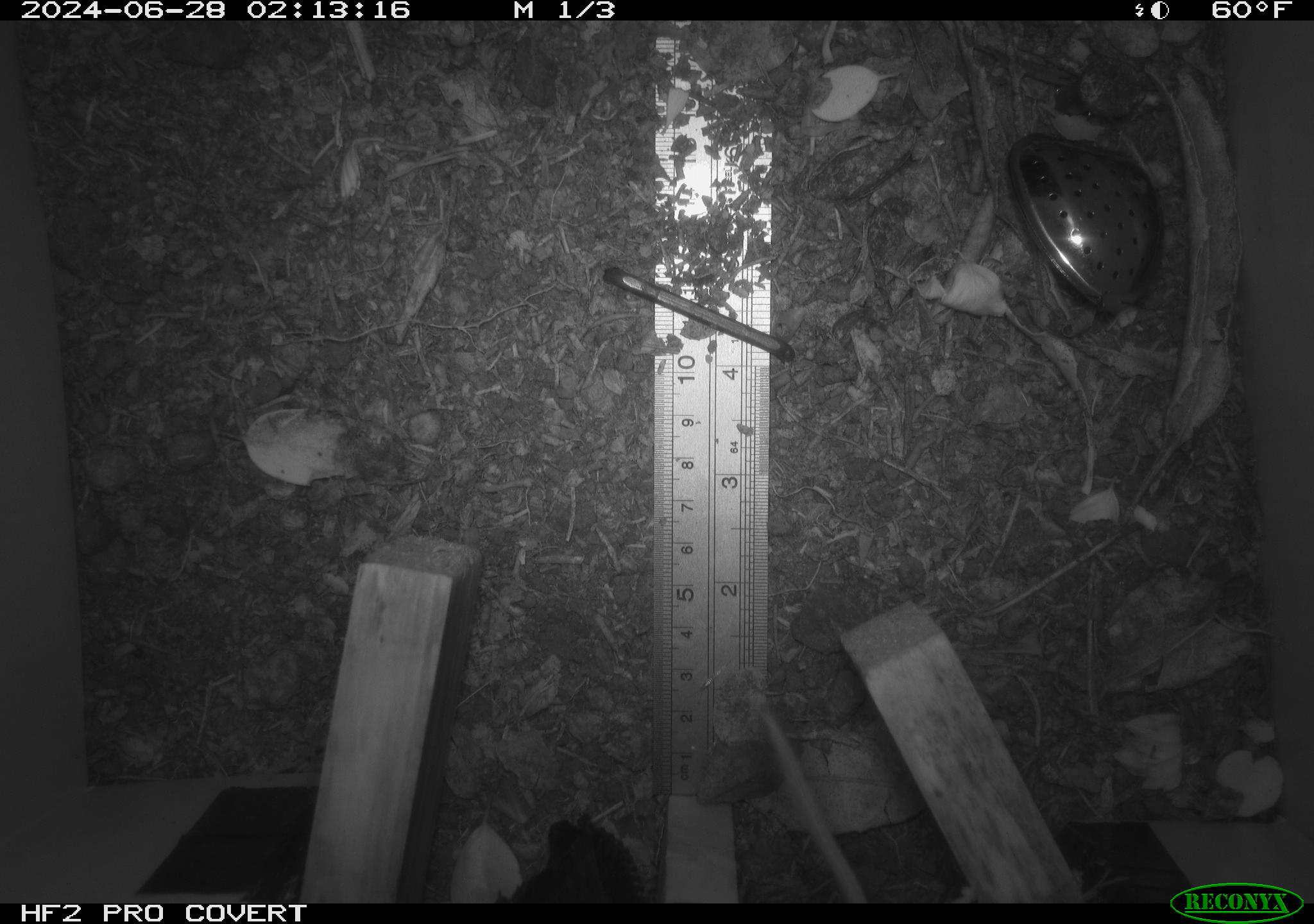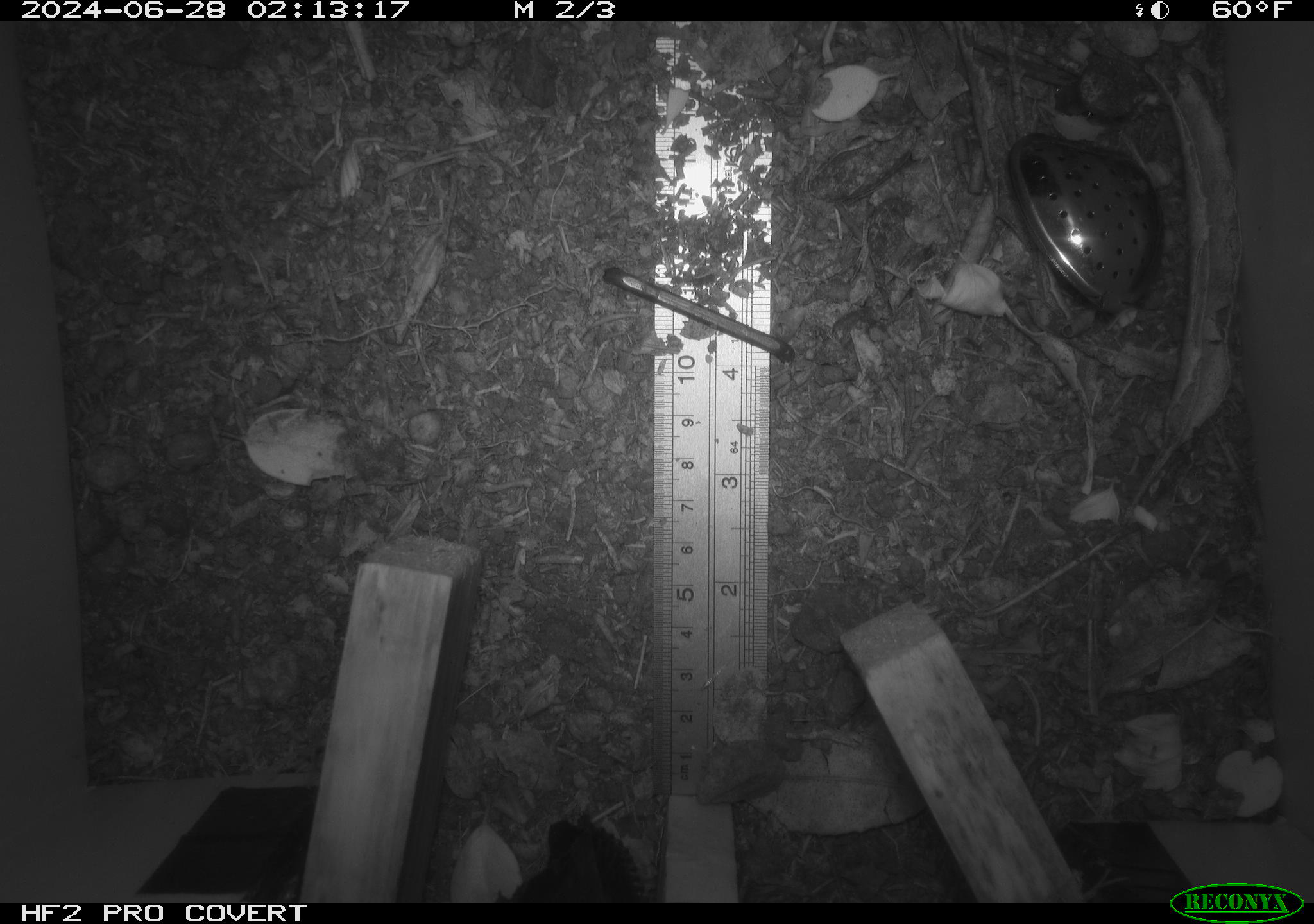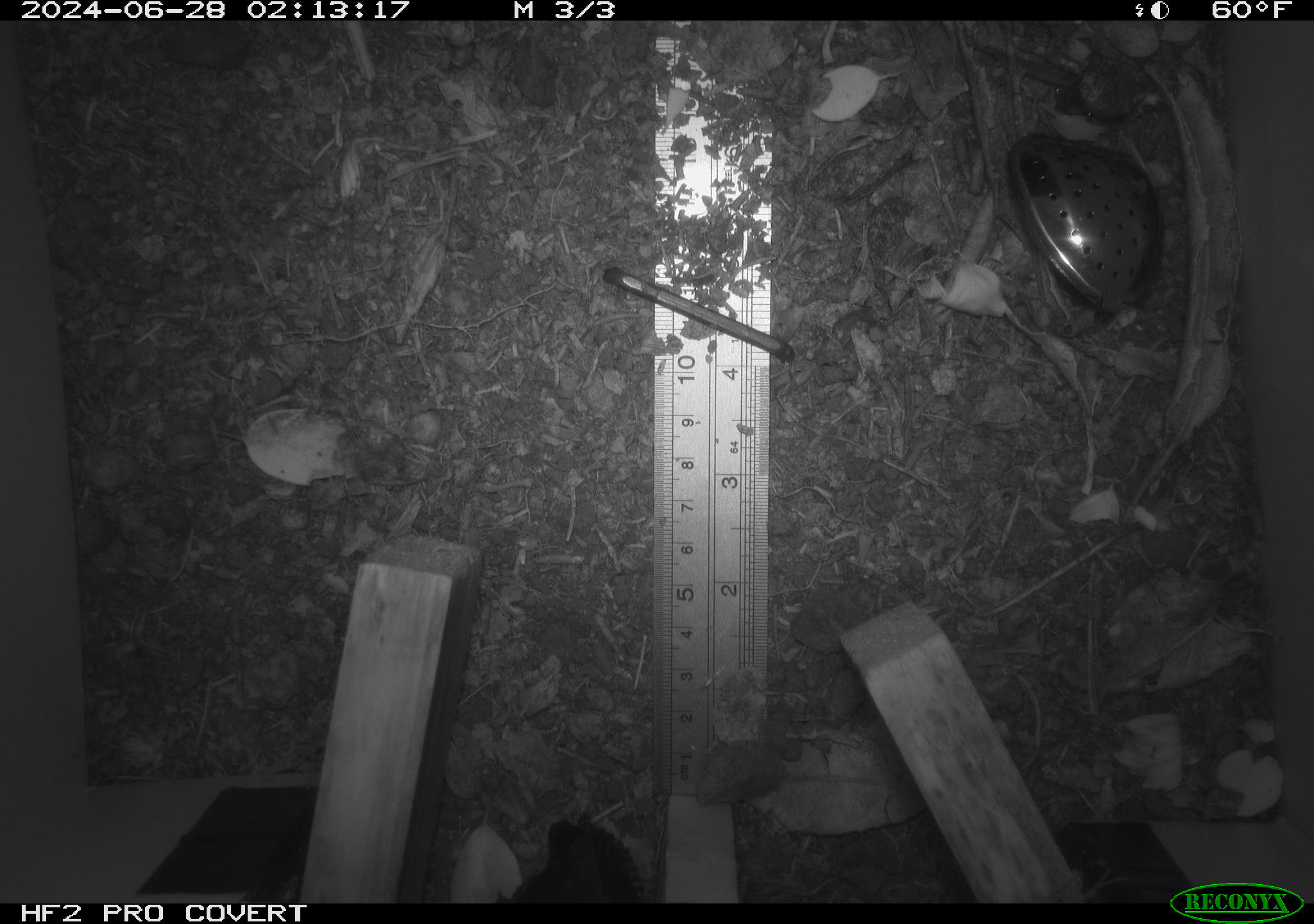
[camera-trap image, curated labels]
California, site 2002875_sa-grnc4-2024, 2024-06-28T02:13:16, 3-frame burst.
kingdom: Animalia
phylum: Chordata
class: Mammalia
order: Rodentia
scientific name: Rodentia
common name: rodent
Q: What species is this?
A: Rodent (Rodentia).